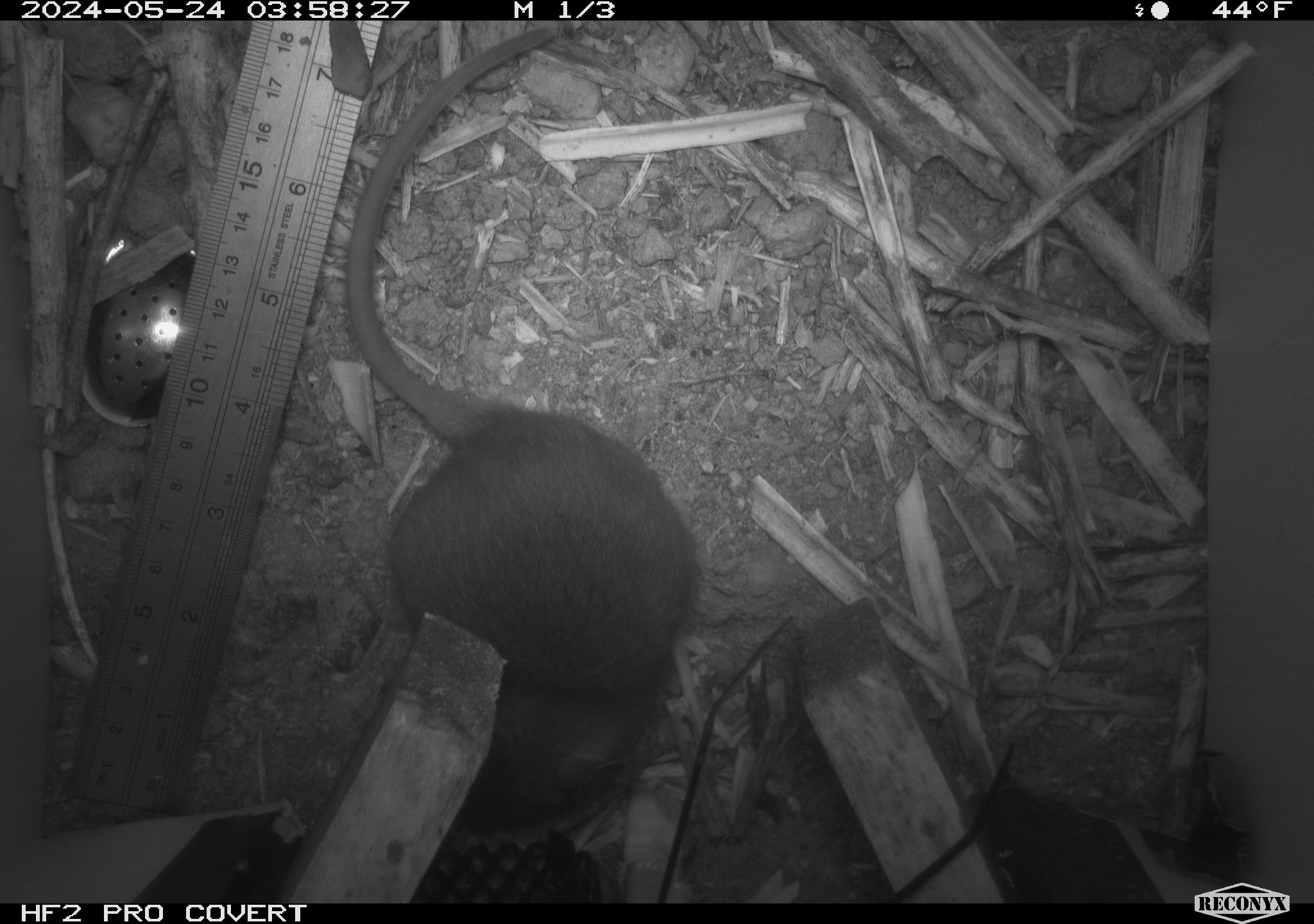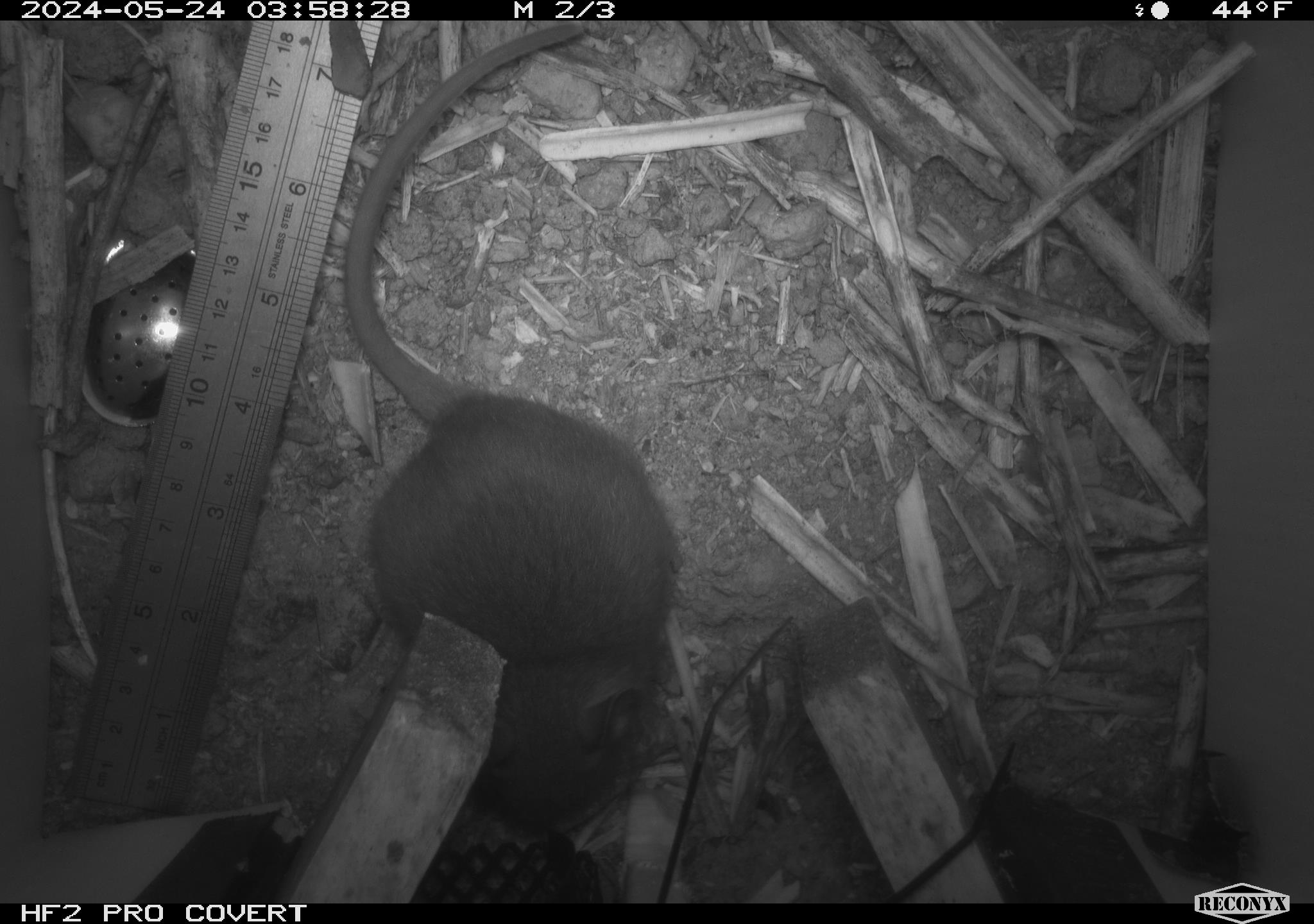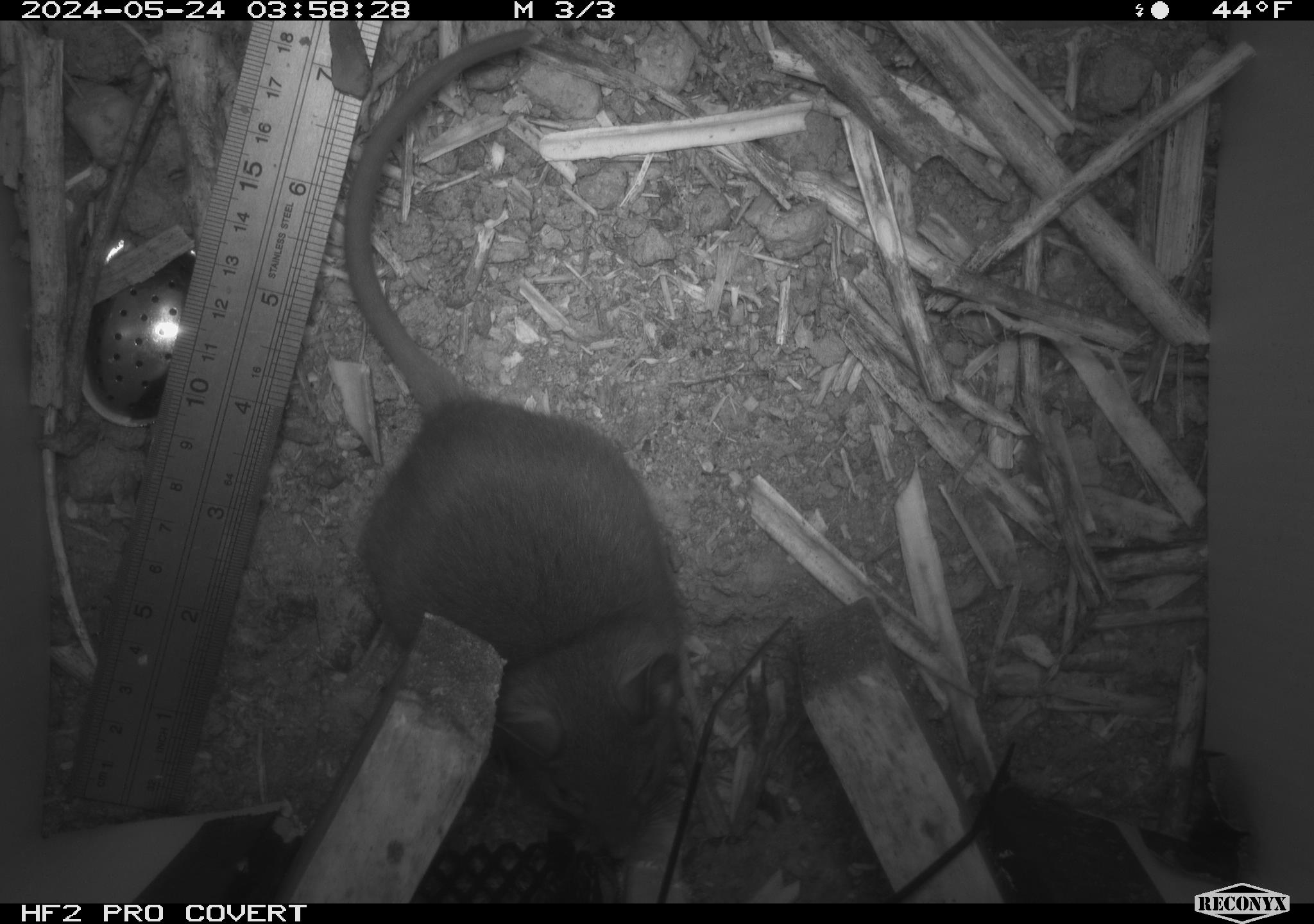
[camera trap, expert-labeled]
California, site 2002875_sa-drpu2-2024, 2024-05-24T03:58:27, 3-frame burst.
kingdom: Animalia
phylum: Chordata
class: Mammalia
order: Rodentia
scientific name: Rodentia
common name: rodent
Rodent (Rodentia).